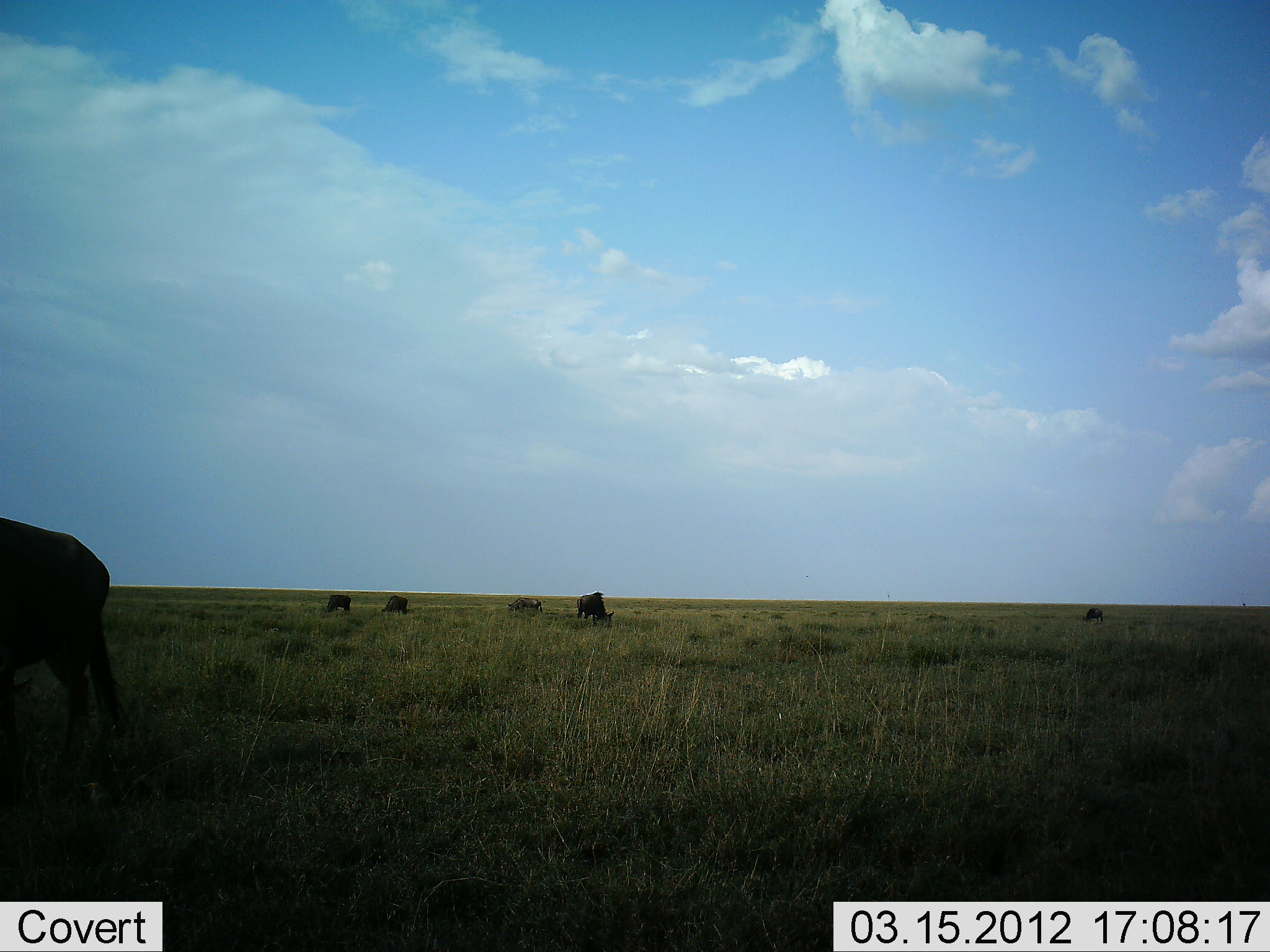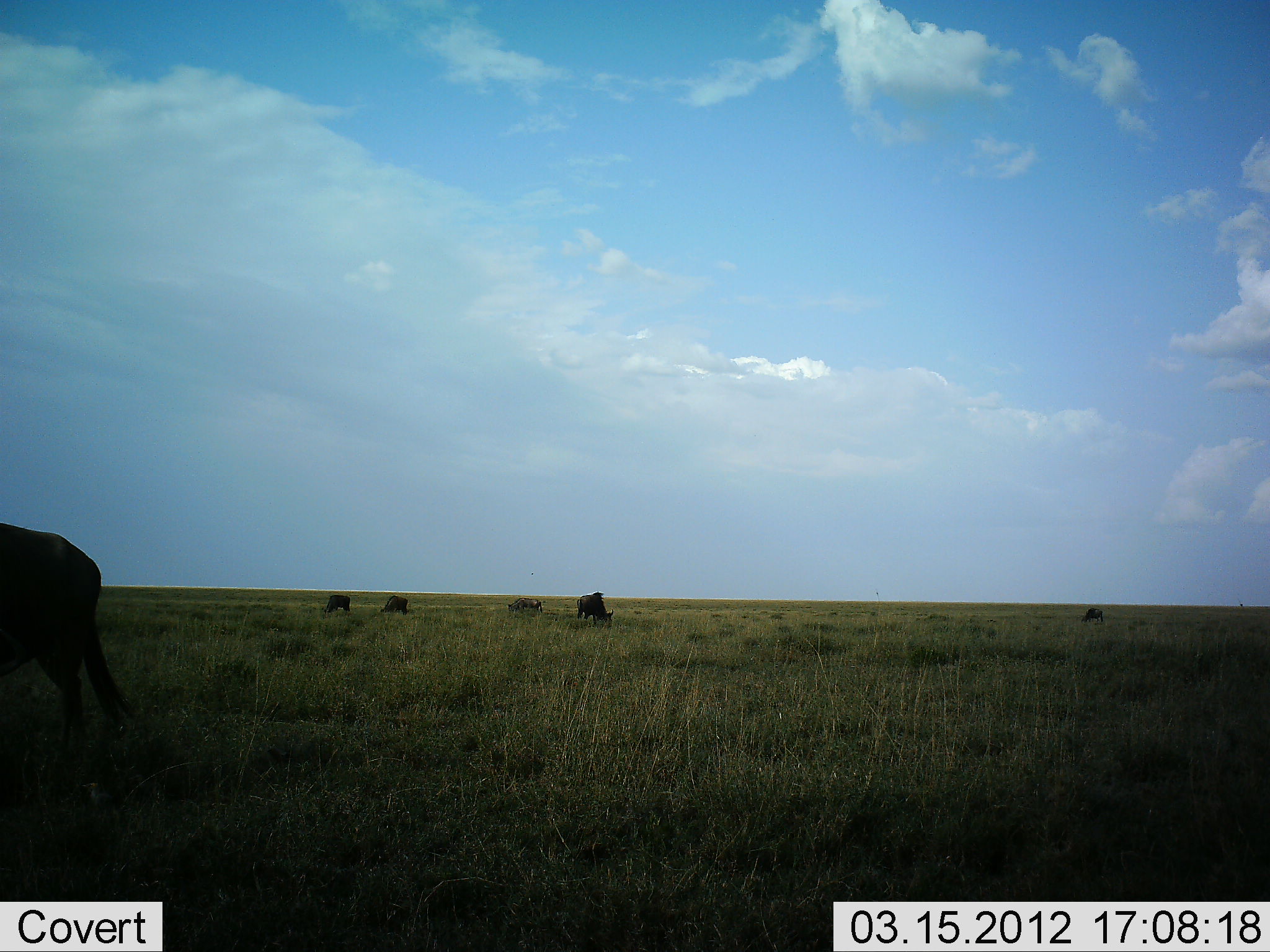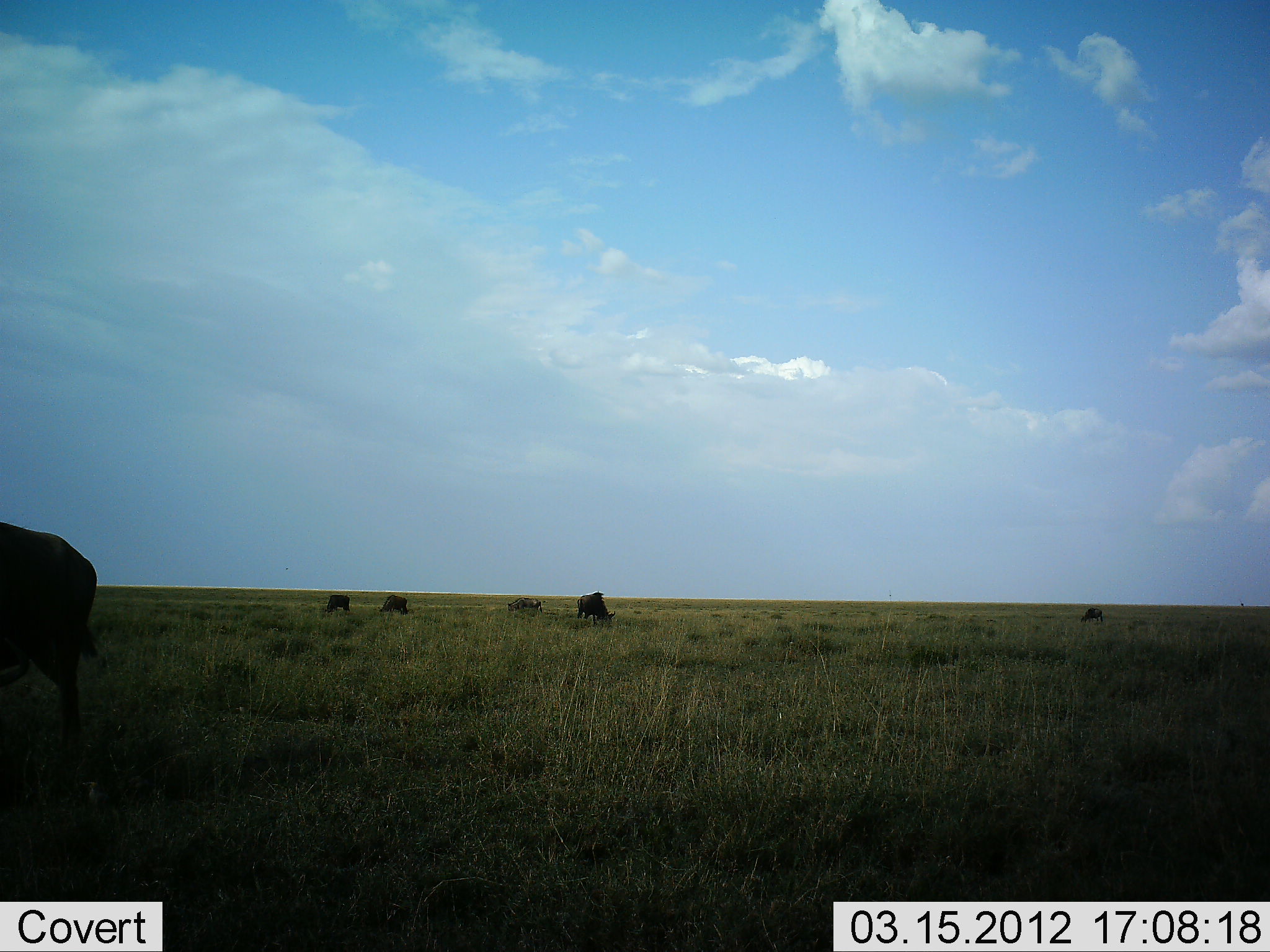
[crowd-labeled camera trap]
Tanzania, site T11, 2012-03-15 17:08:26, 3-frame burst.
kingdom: Animalia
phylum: Chordata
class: Mammalia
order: Artiodactyla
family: Bovidae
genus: Connochaetes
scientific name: Connochaetes taurinus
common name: blue wildebeest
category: wildebeest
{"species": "wildebeest (blue wildebeest) (Connochaetes taurinus)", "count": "6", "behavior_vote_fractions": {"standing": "57%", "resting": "0%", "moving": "7%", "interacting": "0%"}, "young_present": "0%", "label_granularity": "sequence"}